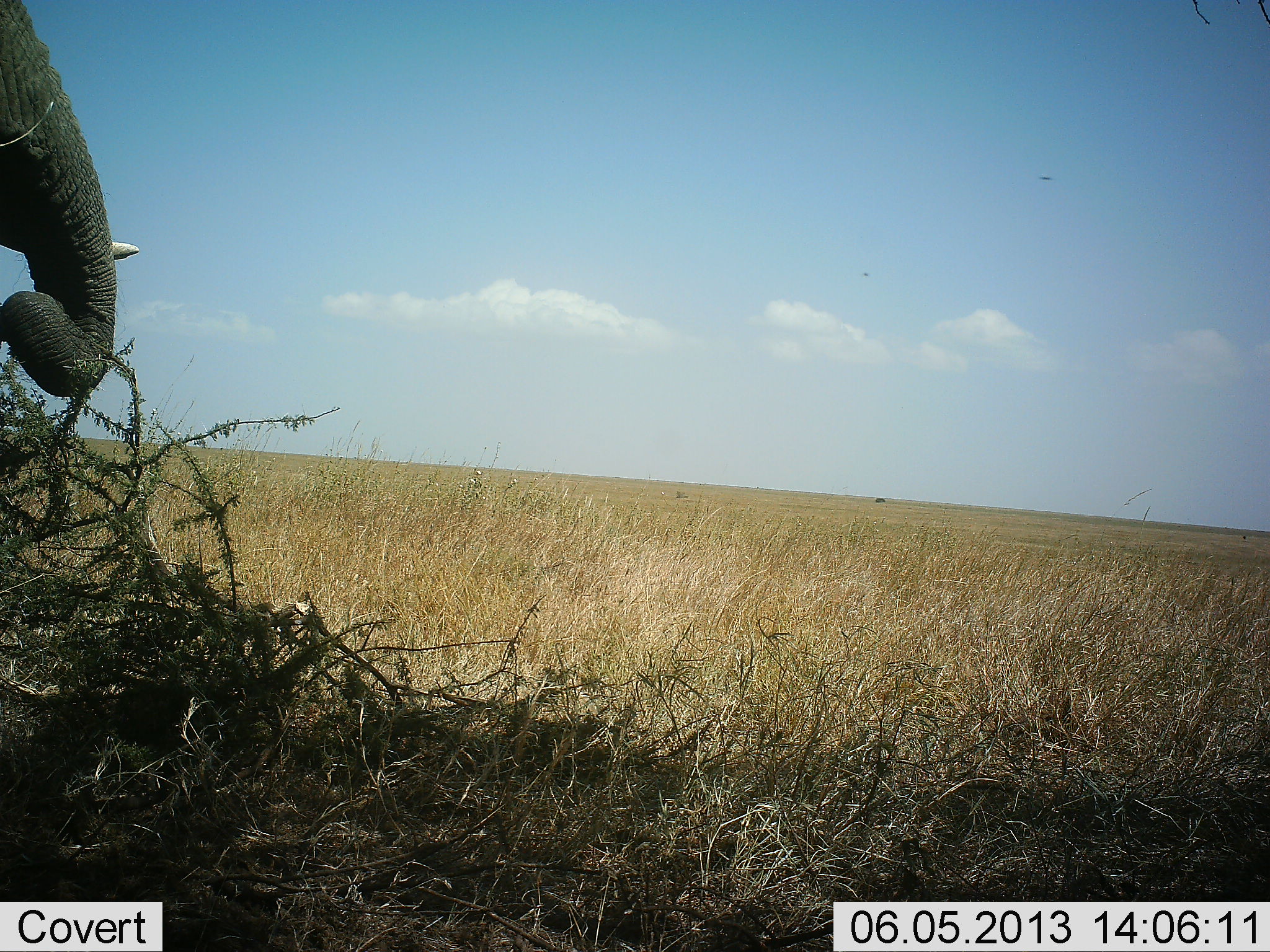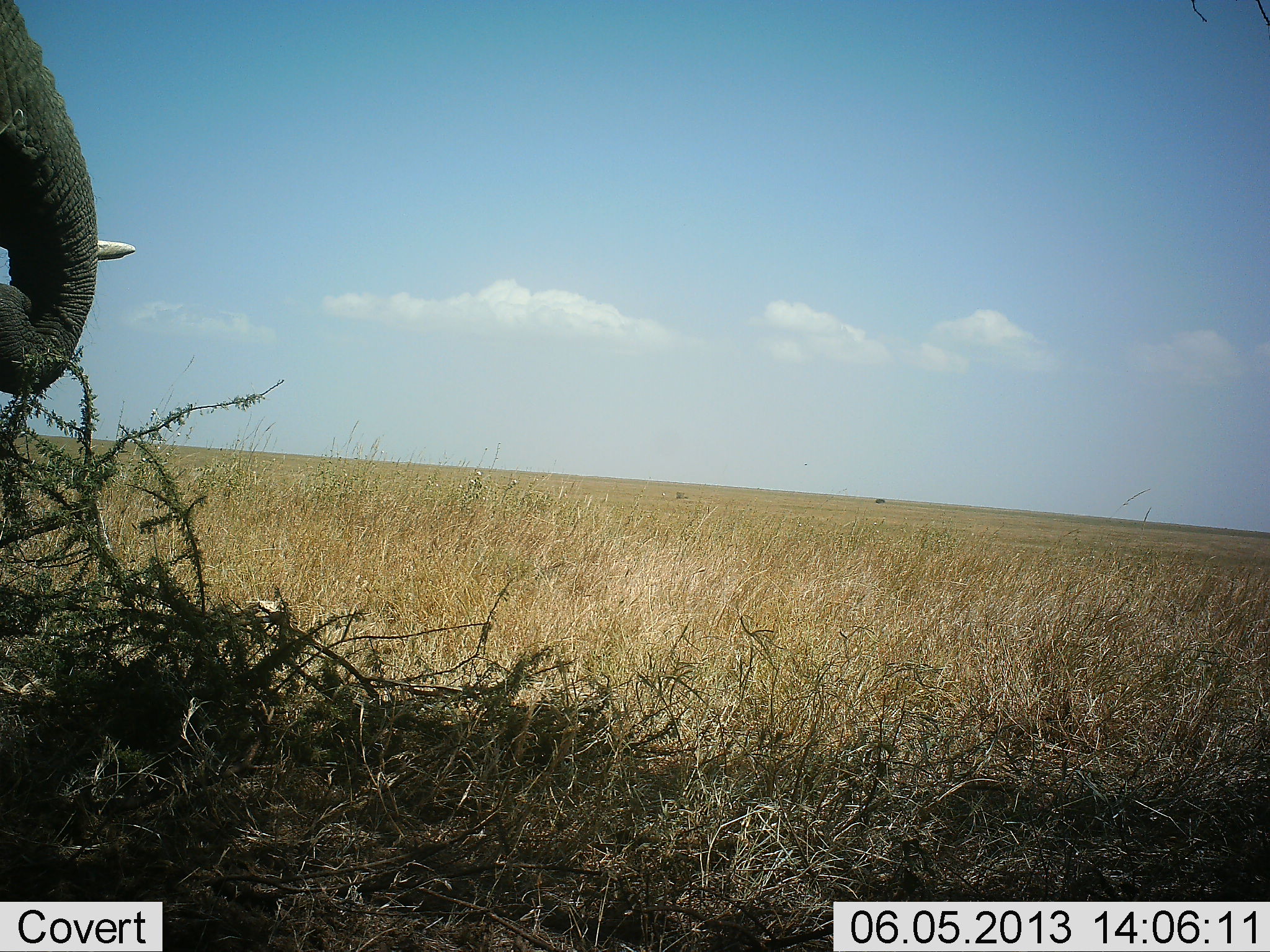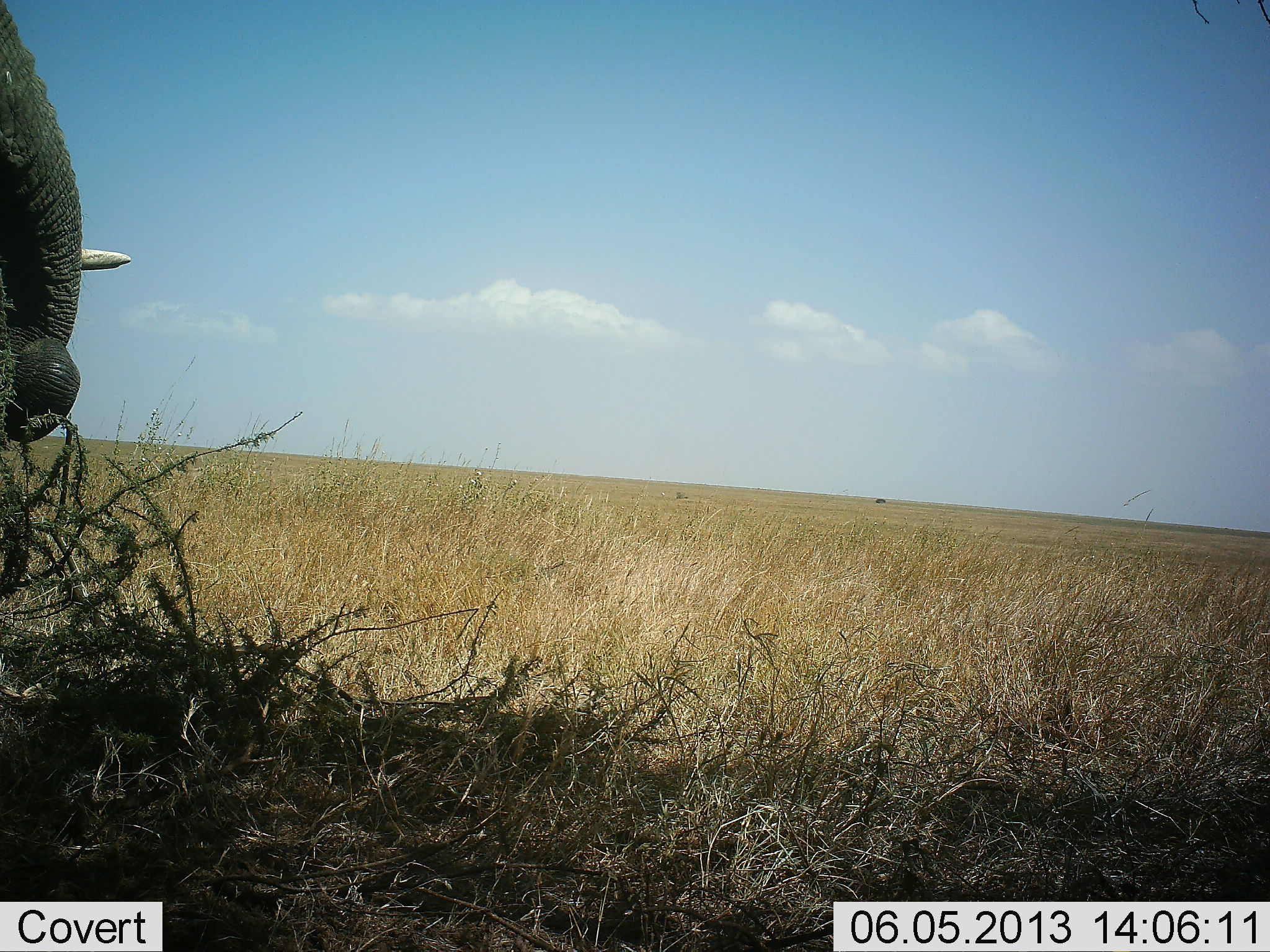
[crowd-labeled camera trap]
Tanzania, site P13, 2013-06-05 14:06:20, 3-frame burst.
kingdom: Animalia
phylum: Chordata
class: Mammalia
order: Proboscidea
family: Elephantidae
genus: Loxodonta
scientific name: Loxodonta africana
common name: african bush elephant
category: elephant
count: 1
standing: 25%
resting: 0%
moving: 6%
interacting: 0%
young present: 0%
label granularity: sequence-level